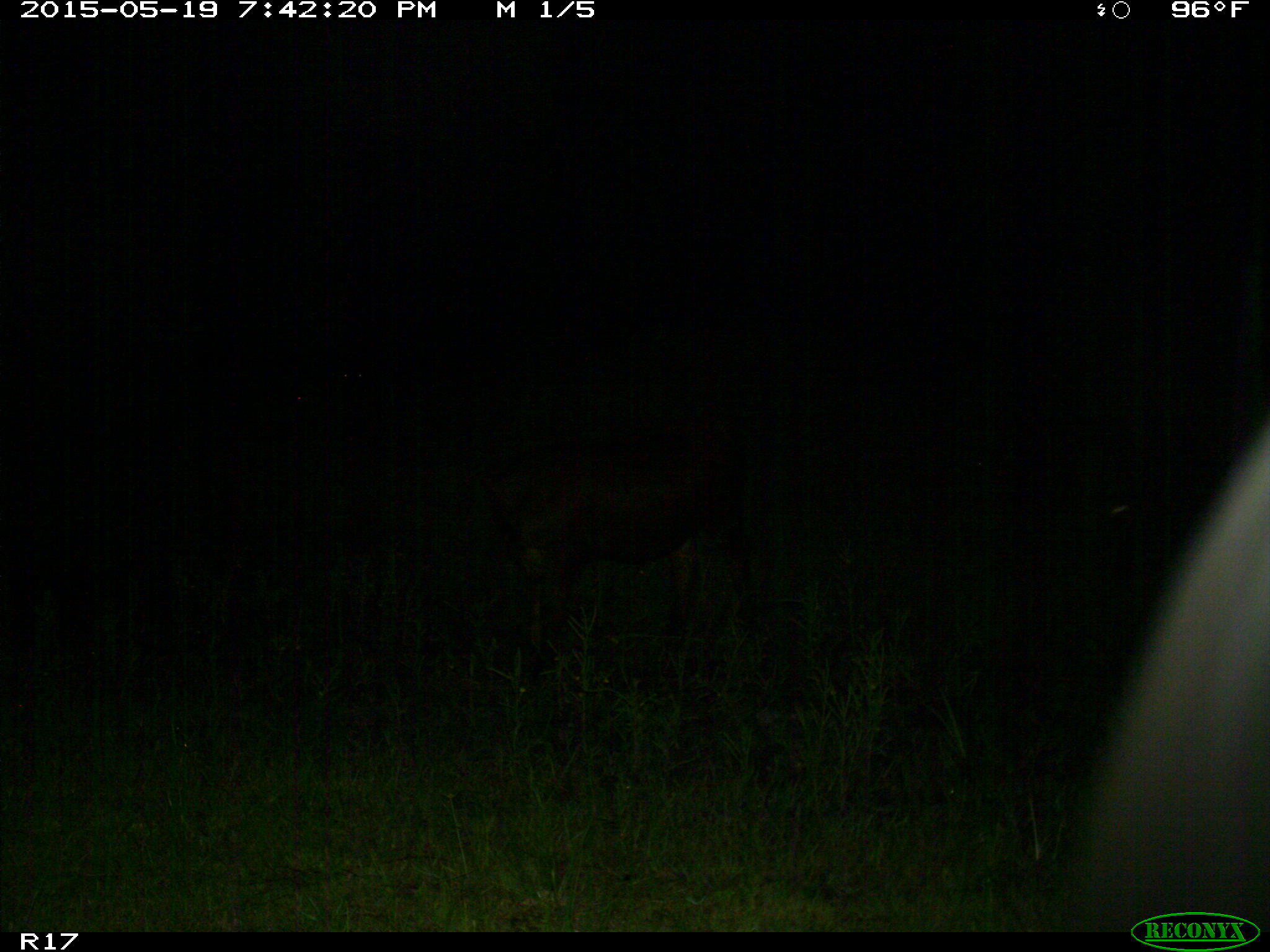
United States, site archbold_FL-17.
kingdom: Animalia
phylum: Chordata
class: Mammalia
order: Artiodactyla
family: Bovidae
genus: Bos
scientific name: Bos taurus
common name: domestic cow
Bos taurus (domestic cow).